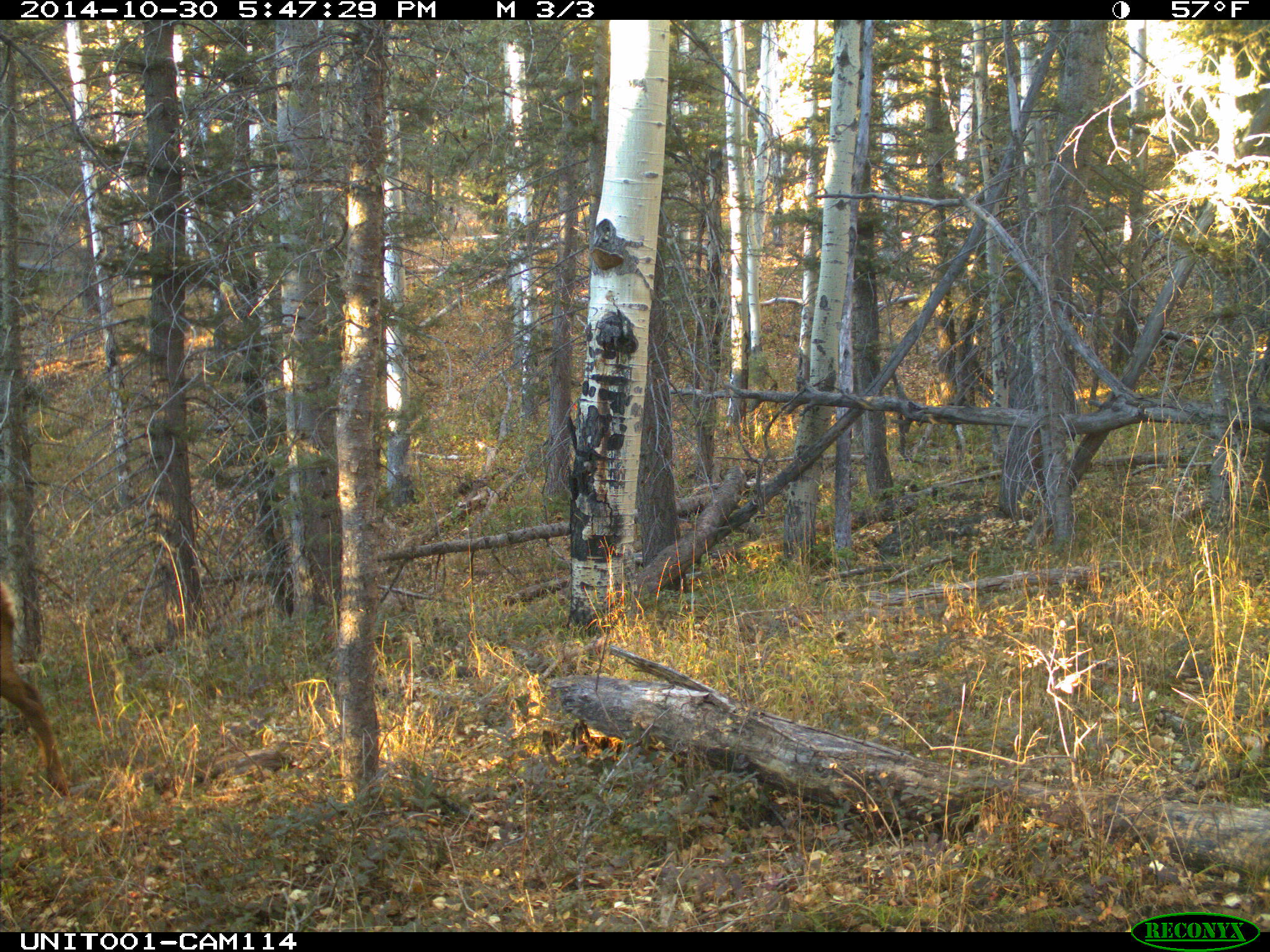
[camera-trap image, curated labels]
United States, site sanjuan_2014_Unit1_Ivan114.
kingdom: Animalia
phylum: Chordata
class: Mammalia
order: Artiodactyla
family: Cervidae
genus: Cervus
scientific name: Cervus elaphus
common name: red deer